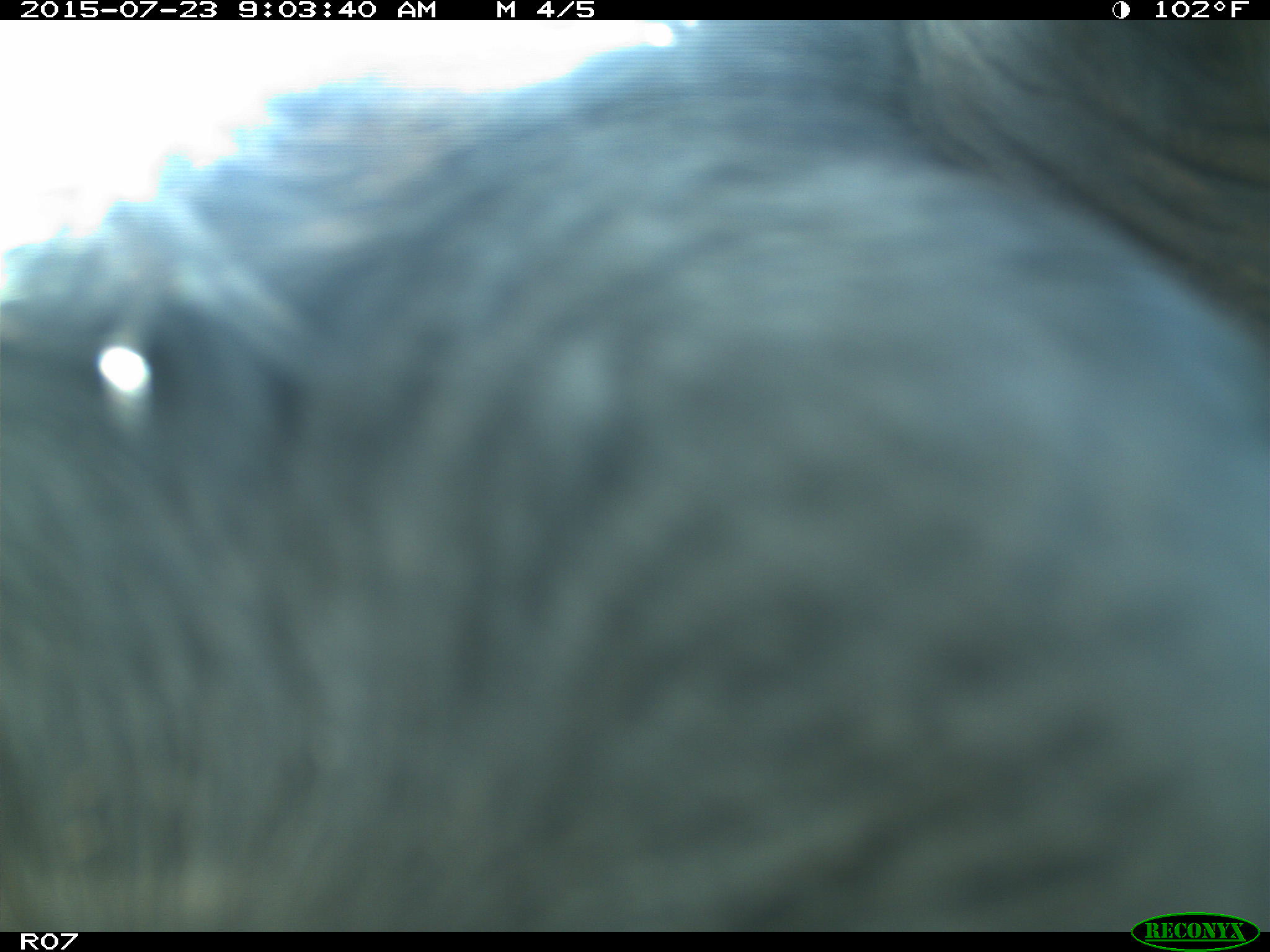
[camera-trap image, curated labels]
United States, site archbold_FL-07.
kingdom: Animalia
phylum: Chordata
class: Mammalia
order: Artiodactyla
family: Bovidae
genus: Bos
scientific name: Bos taurus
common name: domestic cow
Bos taurus (domestic cow).